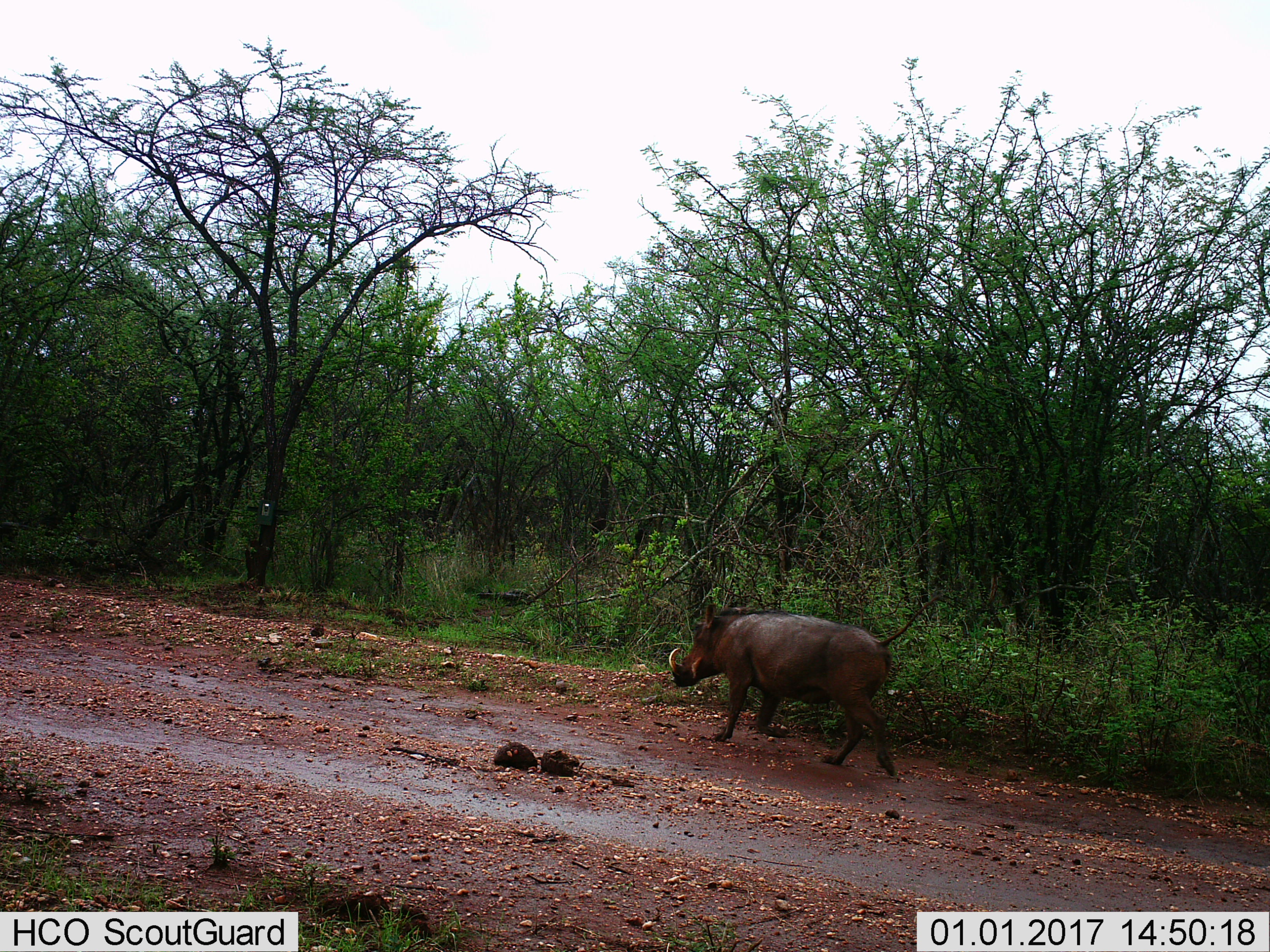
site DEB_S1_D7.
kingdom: Animalia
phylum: Chordata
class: Mammalia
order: Artiodactyla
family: Suidae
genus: Phacochoerus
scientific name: Phacochoerus africanus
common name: warthog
Warthog (Phacochoerus africanus), count 1. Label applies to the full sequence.